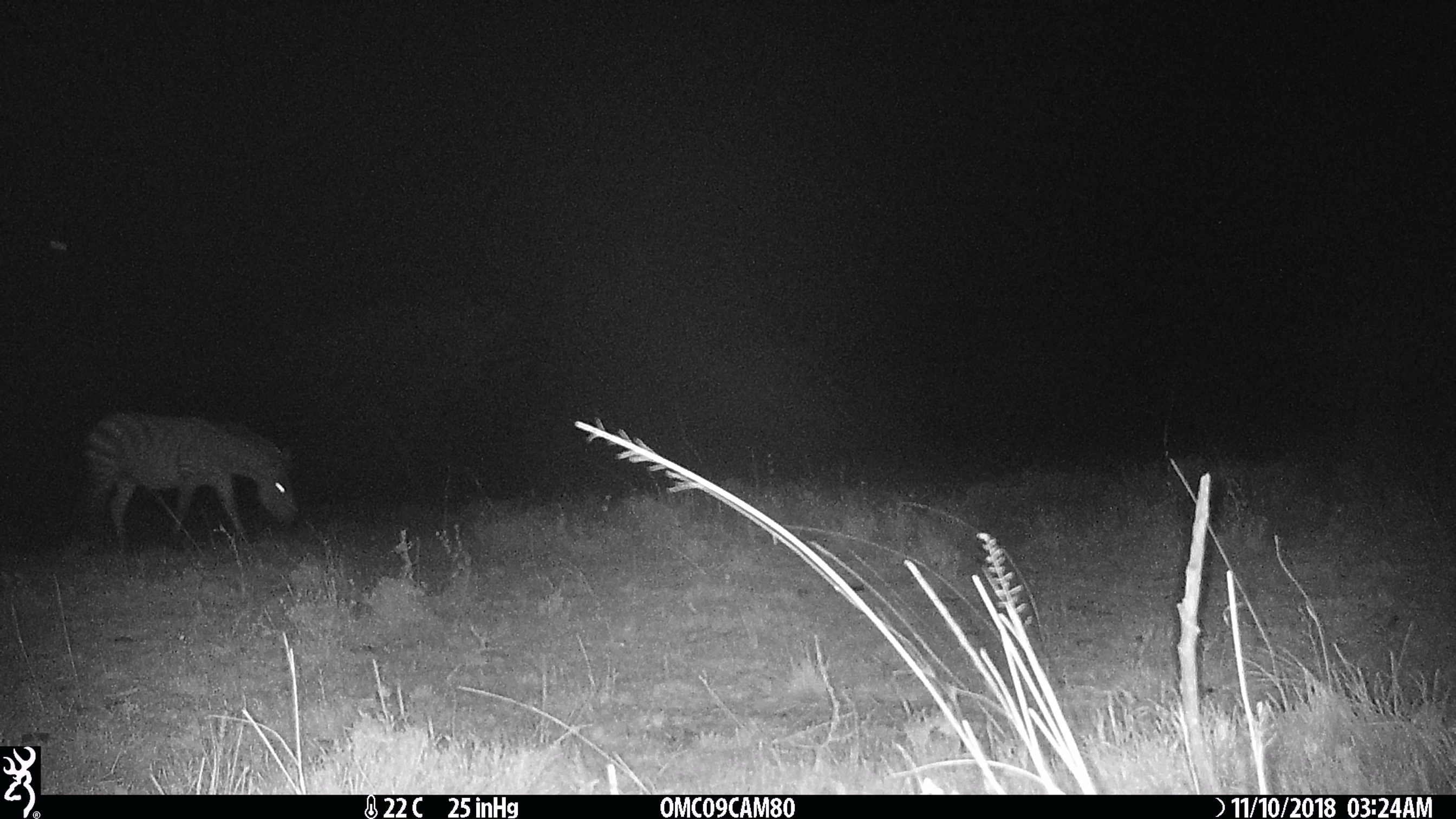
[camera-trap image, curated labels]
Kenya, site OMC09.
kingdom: Animalia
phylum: Chordata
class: Mammalia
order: Perissodactyla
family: Equidae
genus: Equus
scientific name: Equus quagga burchellii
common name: burchell's zebra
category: zebra